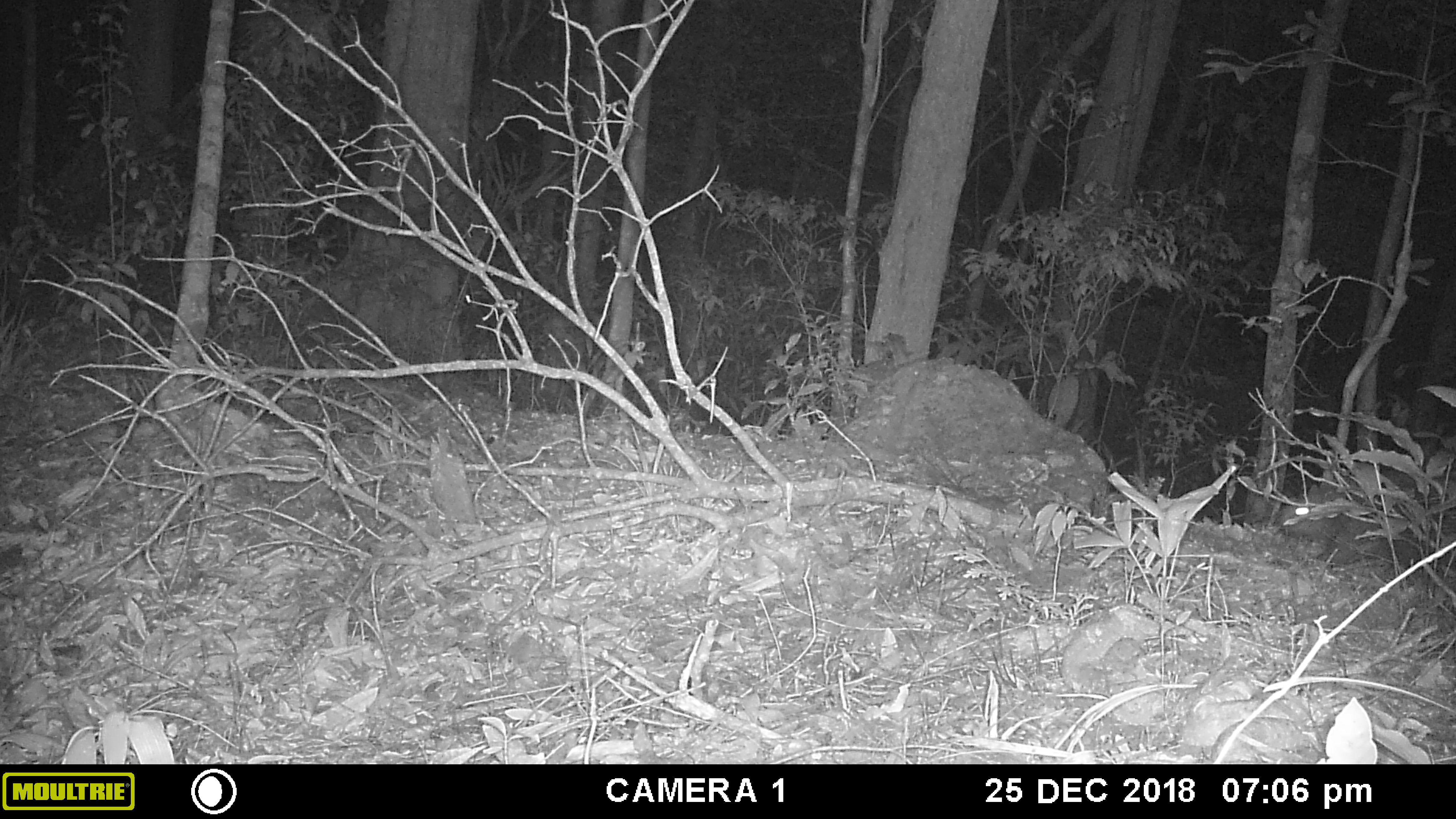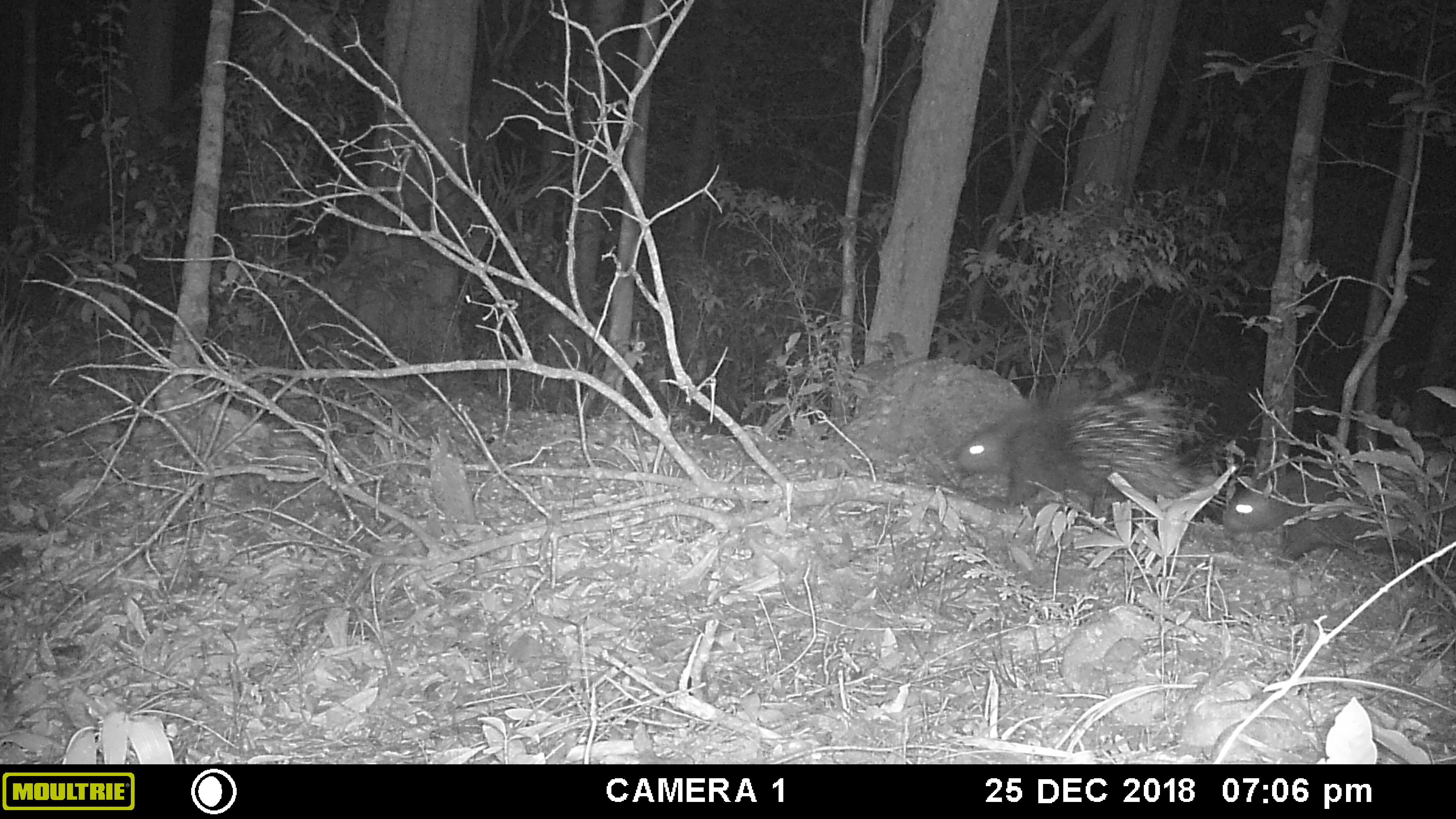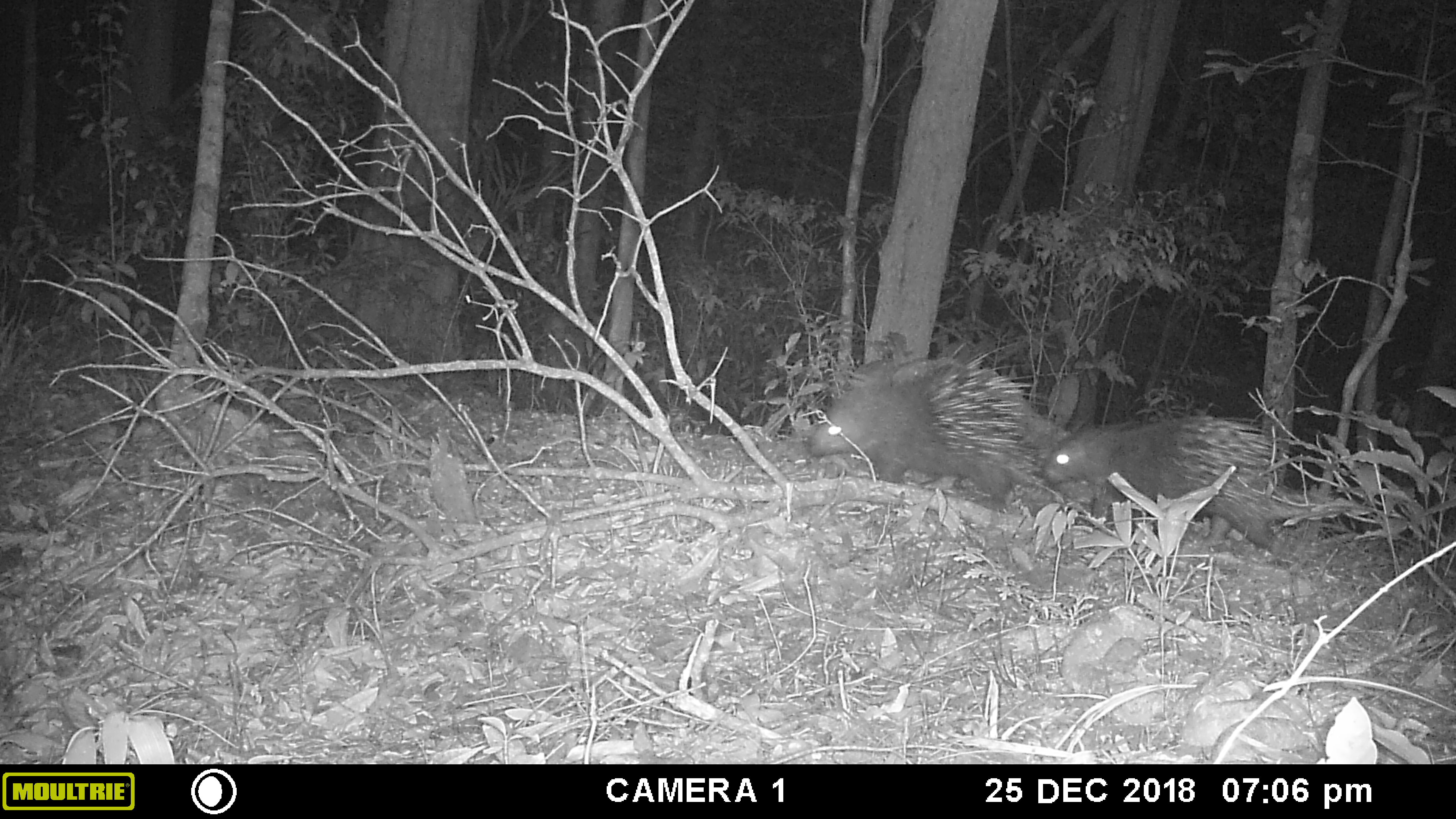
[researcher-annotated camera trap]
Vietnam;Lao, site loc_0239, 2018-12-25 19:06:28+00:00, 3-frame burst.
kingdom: Animalia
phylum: Chordata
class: Mammalia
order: Rodentia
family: Hystricidae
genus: Hystrix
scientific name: Hystrix brachyura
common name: malayan porcupine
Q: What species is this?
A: Malayan porcupine (Hystrix brachyura).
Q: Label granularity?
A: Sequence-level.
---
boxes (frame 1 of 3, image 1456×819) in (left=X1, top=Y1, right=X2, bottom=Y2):
malayan porcupine: (left=1276, top=481, right=1454, bottom=580)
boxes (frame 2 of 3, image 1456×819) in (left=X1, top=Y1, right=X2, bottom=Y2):
malayan porcupine: (left=952, top=371, right=1232, bottom=533); (left=1222, top=463, right=1454, bottom=569)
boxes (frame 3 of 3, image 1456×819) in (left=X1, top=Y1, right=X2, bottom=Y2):
malayan porcupine: (left=802, top=333, right=1094, bottom=515); (left=1037, top=411, right=1331, bottom=554)